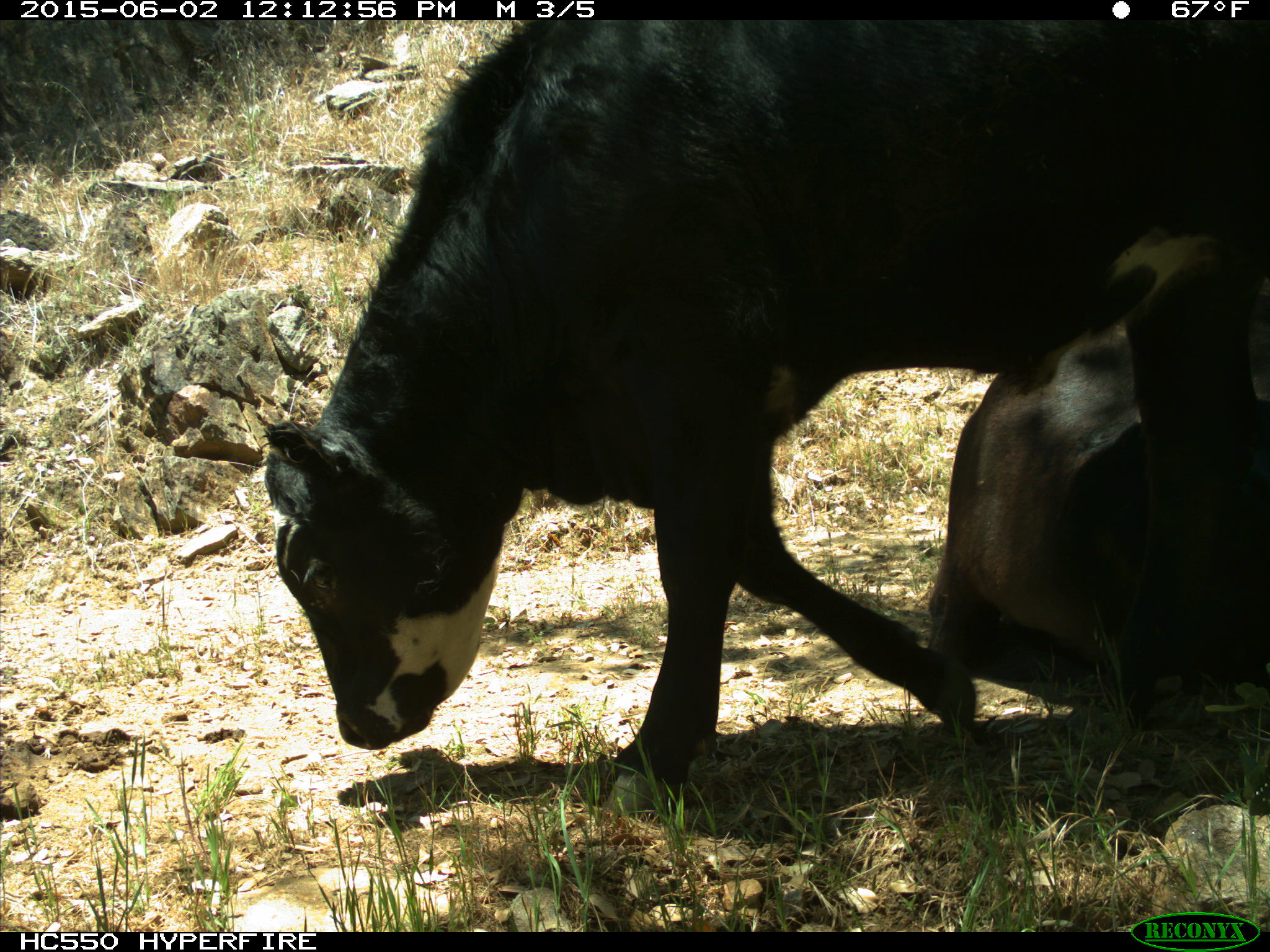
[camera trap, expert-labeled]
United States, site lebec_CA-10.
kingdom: Animalia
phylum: Chordata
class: Mammalia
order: Artiodactyla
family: Bovidae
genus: Bos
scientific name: Bos taurus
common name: domestic cow